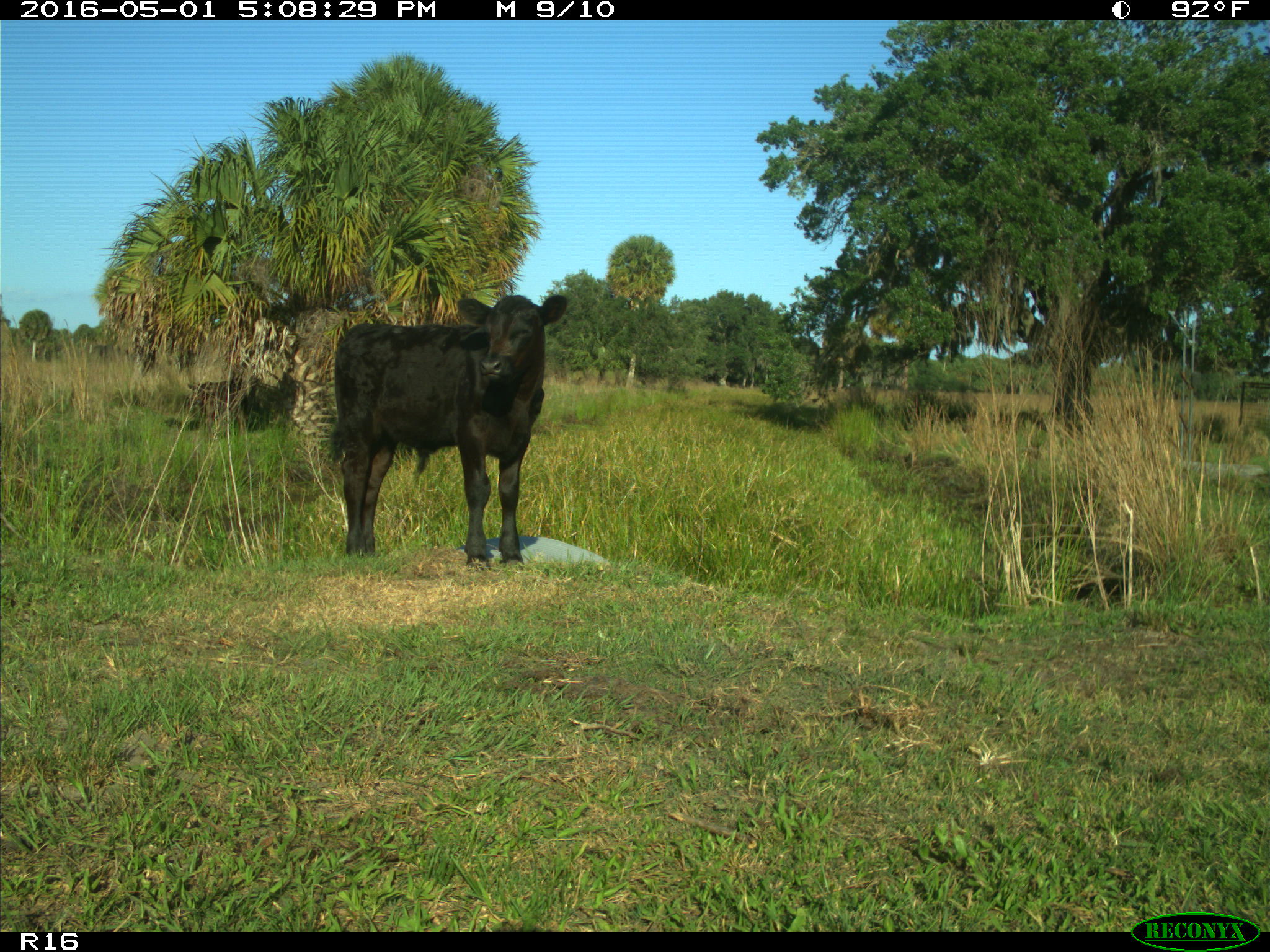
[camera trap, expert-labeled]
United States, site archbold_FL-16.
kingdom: Animalia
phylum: Chordata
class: Mammalia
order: Artiodactyla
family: Bovidae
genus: Bos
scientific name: Bos taurus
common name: domestic cow